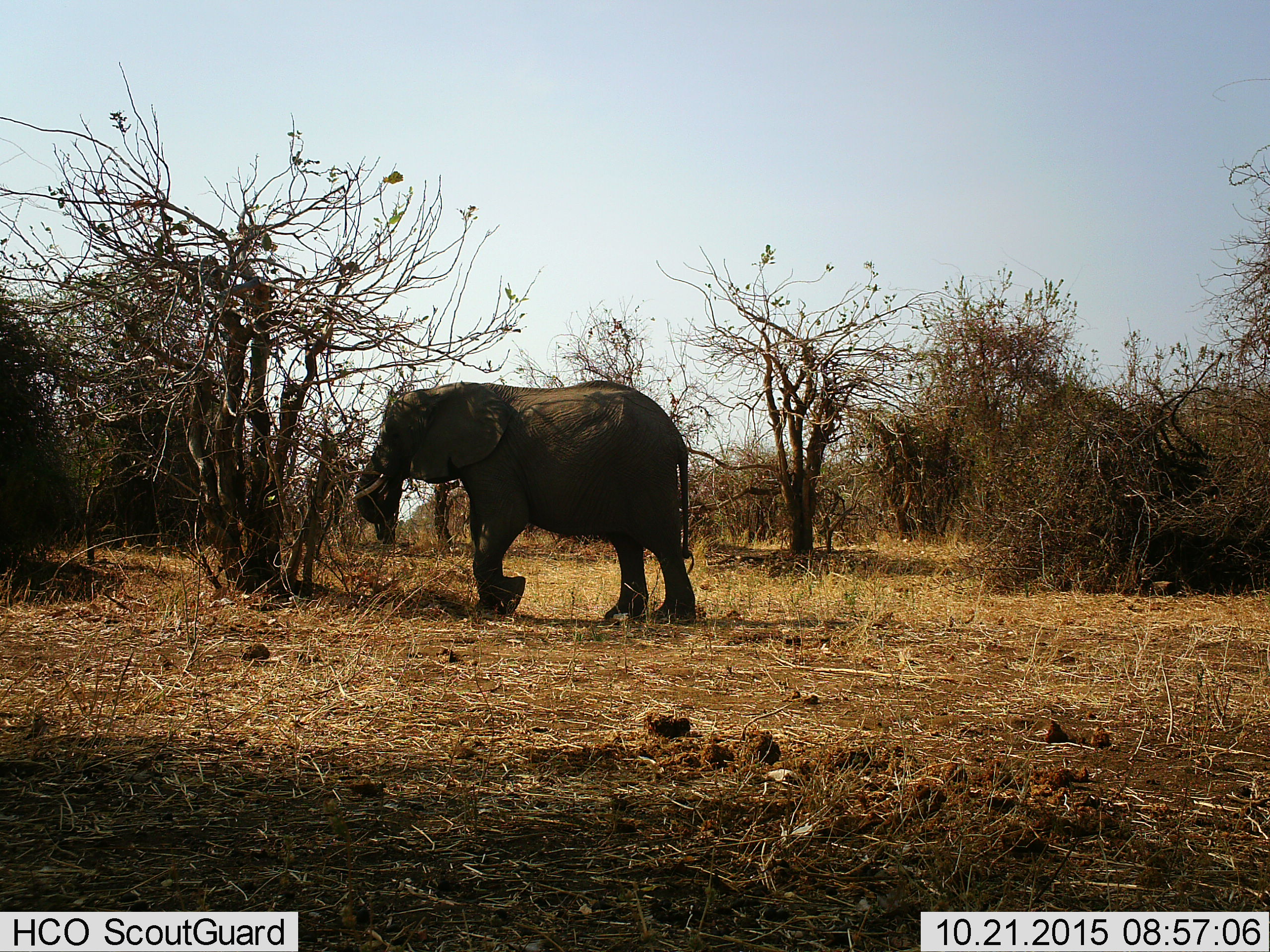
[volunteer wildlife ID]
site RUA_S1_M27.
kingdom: Animalia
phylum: Chordata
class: Mammalia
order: Proboscidea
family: Elephantidae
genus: Loxodonta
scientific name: Loxodonta africana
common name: african bush elephant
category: elephant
Elephant (african bush elephant) (Loxodonta africana), count 1. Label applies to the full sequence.